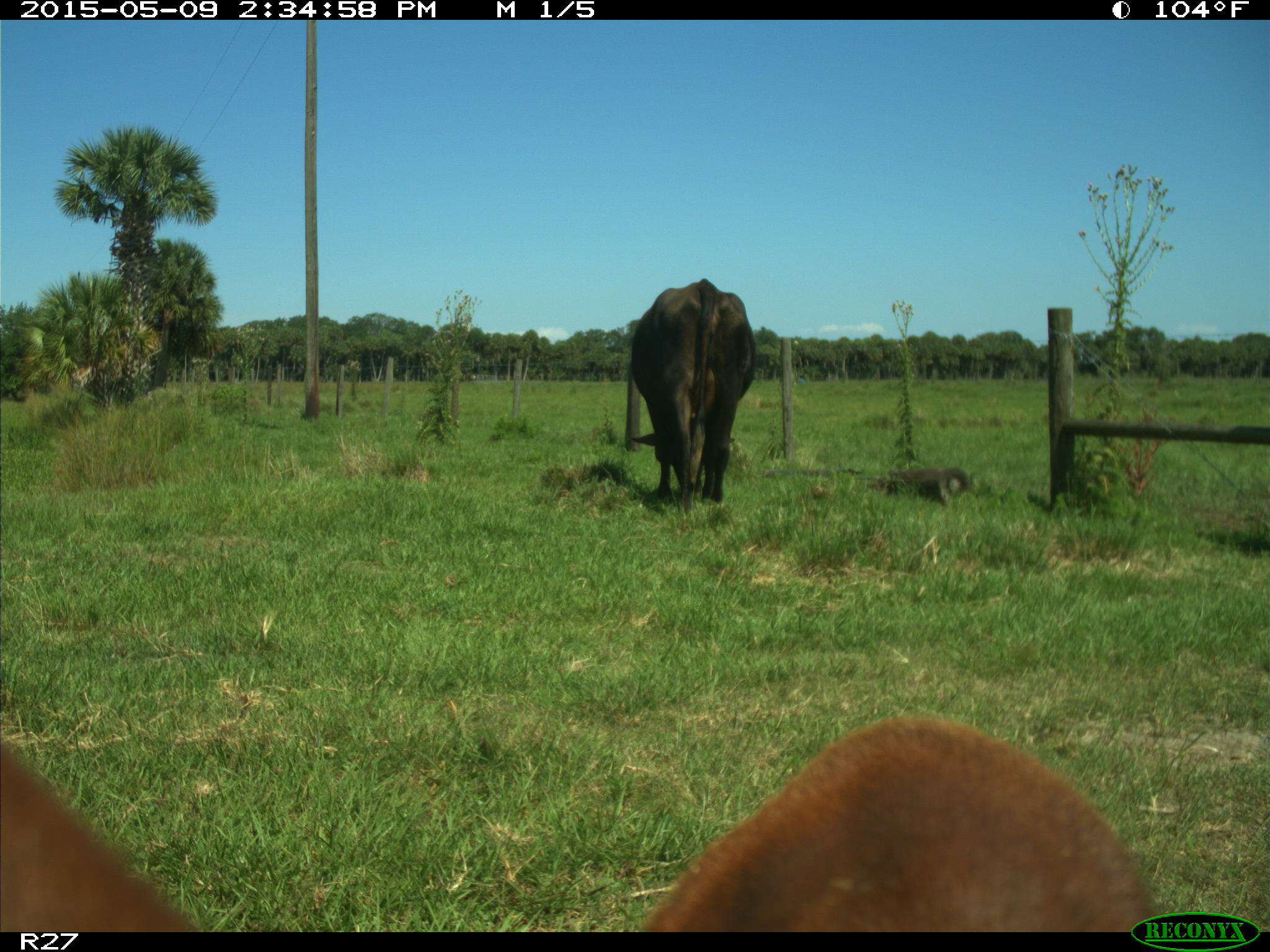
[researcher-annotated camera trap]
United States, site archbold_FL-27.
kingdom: Animalia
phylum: Chordata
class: Mammalia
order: Artiodactyla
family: Bovidae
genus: Bos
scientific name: Bos taurus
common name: domestic cow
Bos taurus (domestic cow).